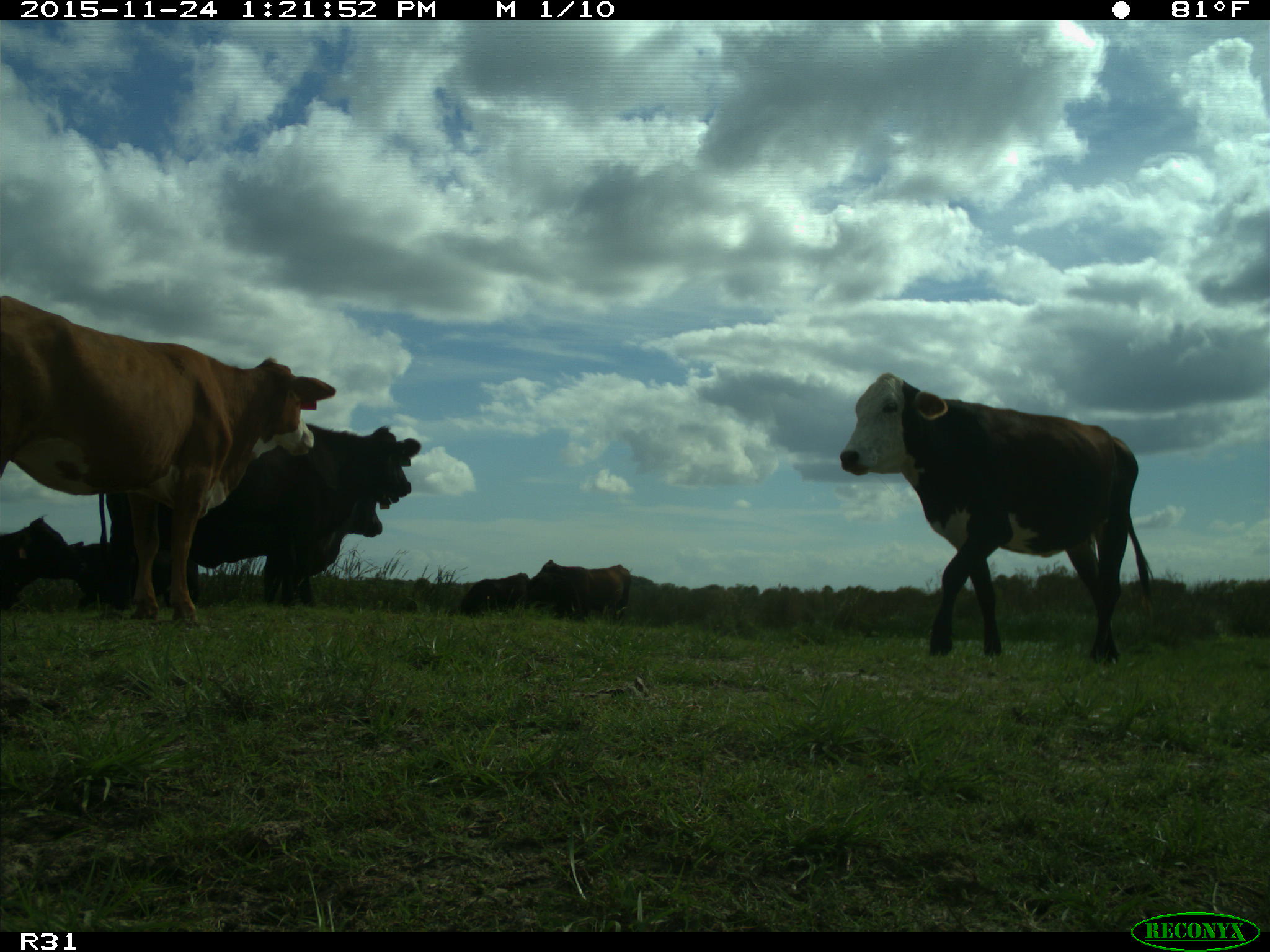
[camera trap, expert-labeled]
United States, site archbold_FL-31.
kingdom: Animalia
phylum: Chordata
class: Mammalia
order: Artiodactyla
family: Bovidae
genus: Bos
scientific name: Bos taurus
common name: domestic cow